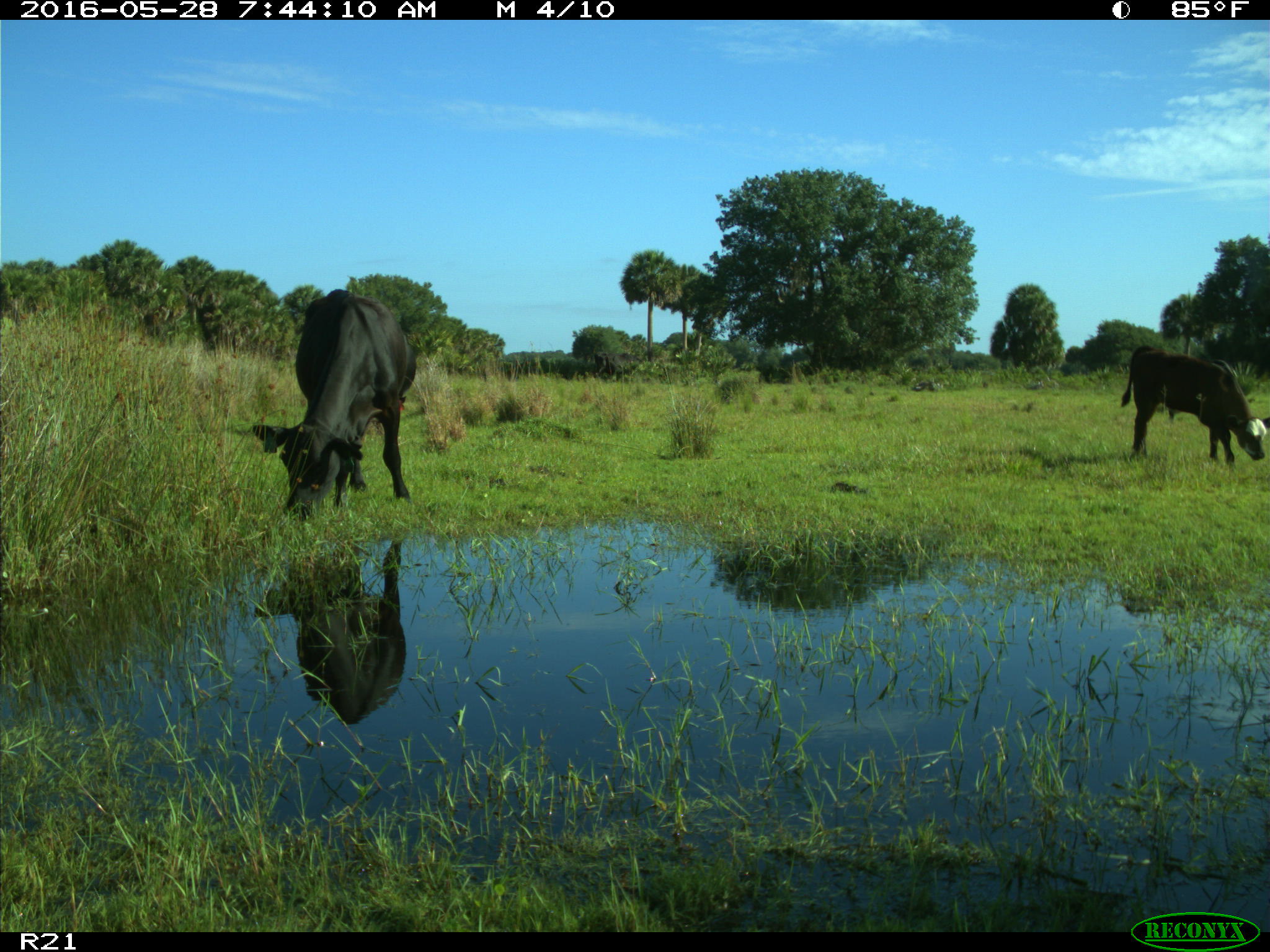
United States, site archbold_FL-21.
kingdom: Animalia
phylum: Chordata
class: Mammalia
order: Artiodactyla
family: Bovidae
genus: Bos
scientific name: Bos taurus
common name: domestic cow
Bos taurus (domestic cow).